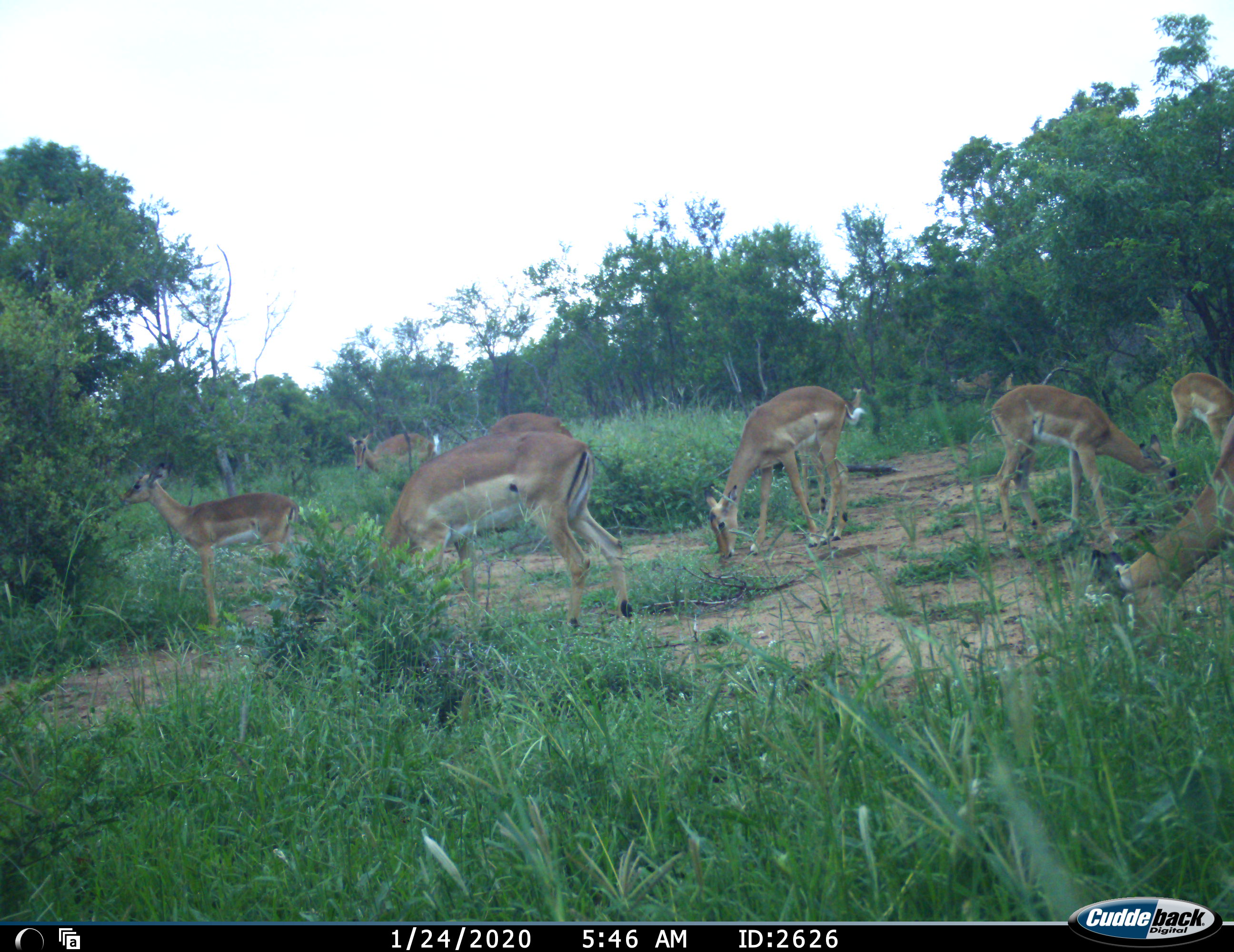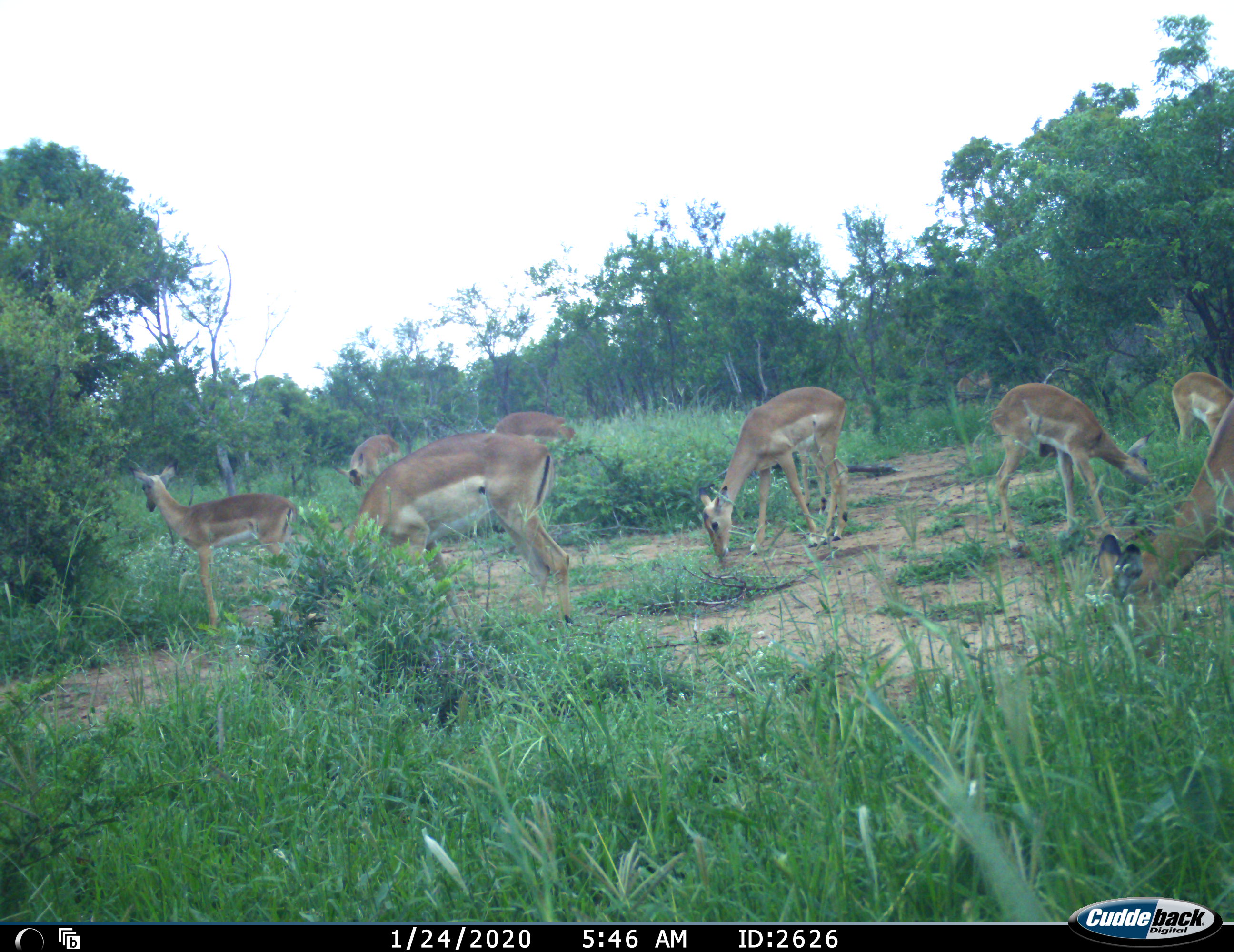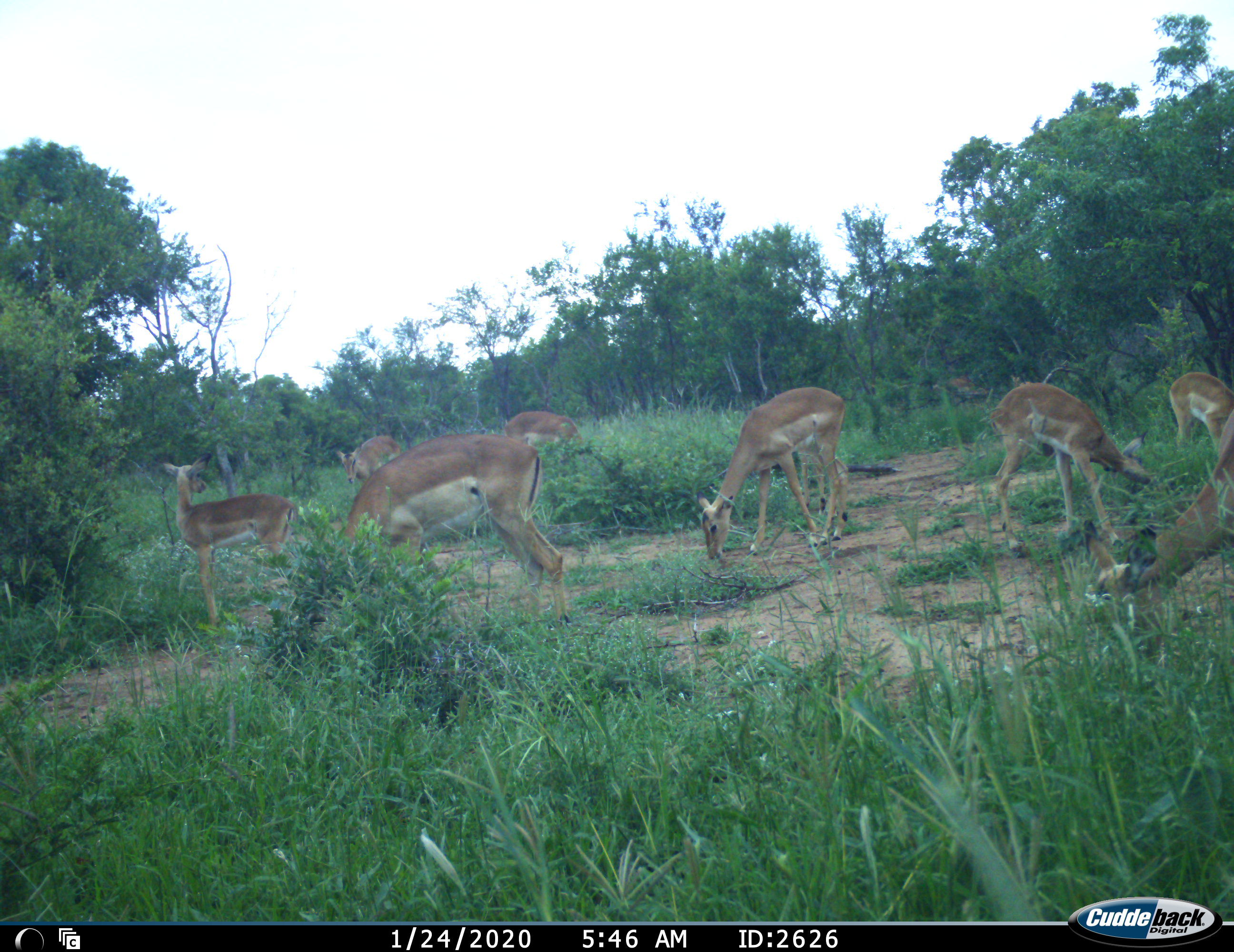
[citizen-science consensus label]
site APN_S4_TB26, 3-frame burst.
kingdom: Animalia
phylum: Chordata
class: Mammalia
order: Artiodactyla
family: Bovidae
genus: Aepyceros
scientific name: Aepyceros melampus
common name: impala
Impala (Aepyceros melampus), count 8. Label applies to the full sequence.